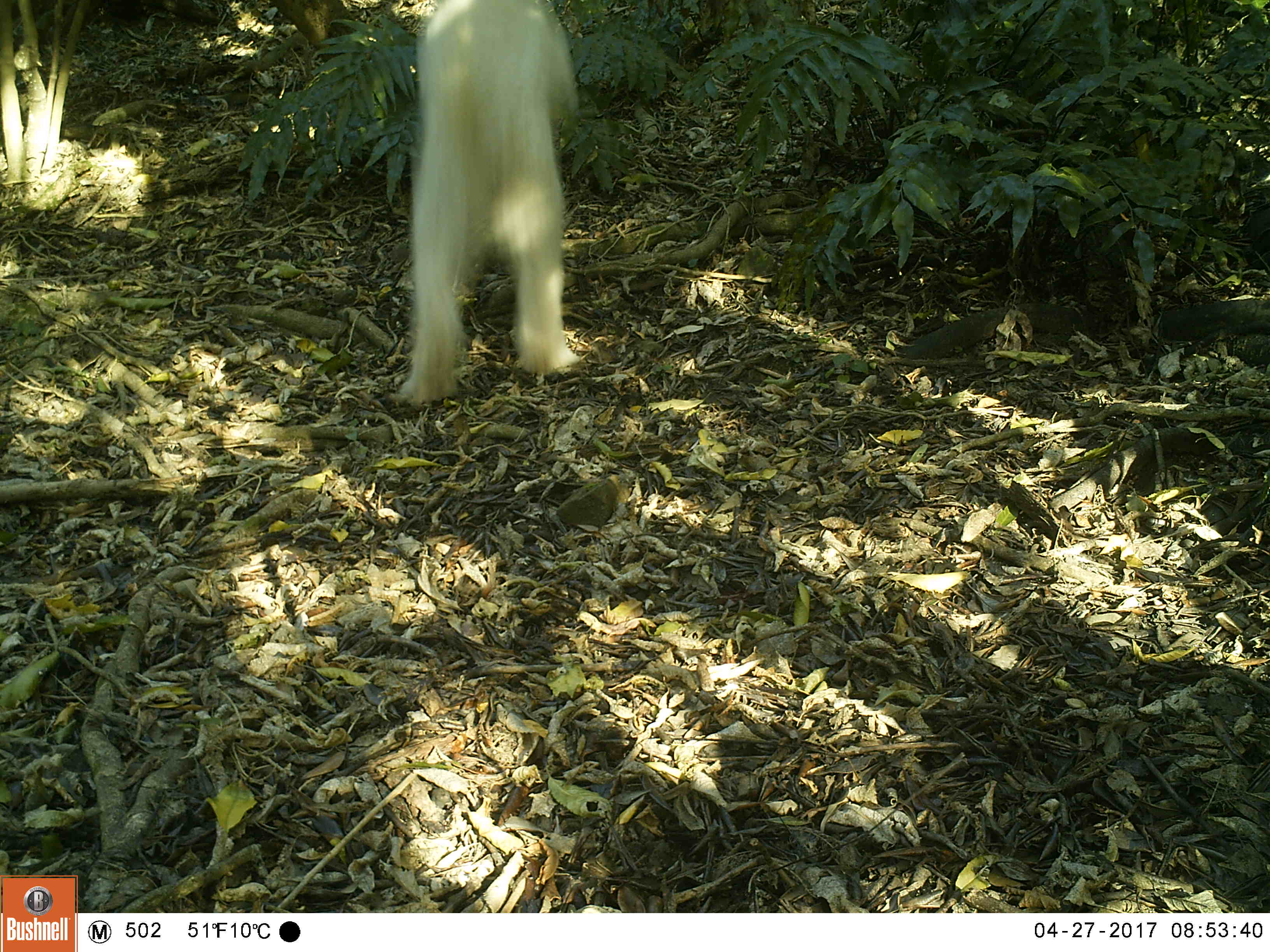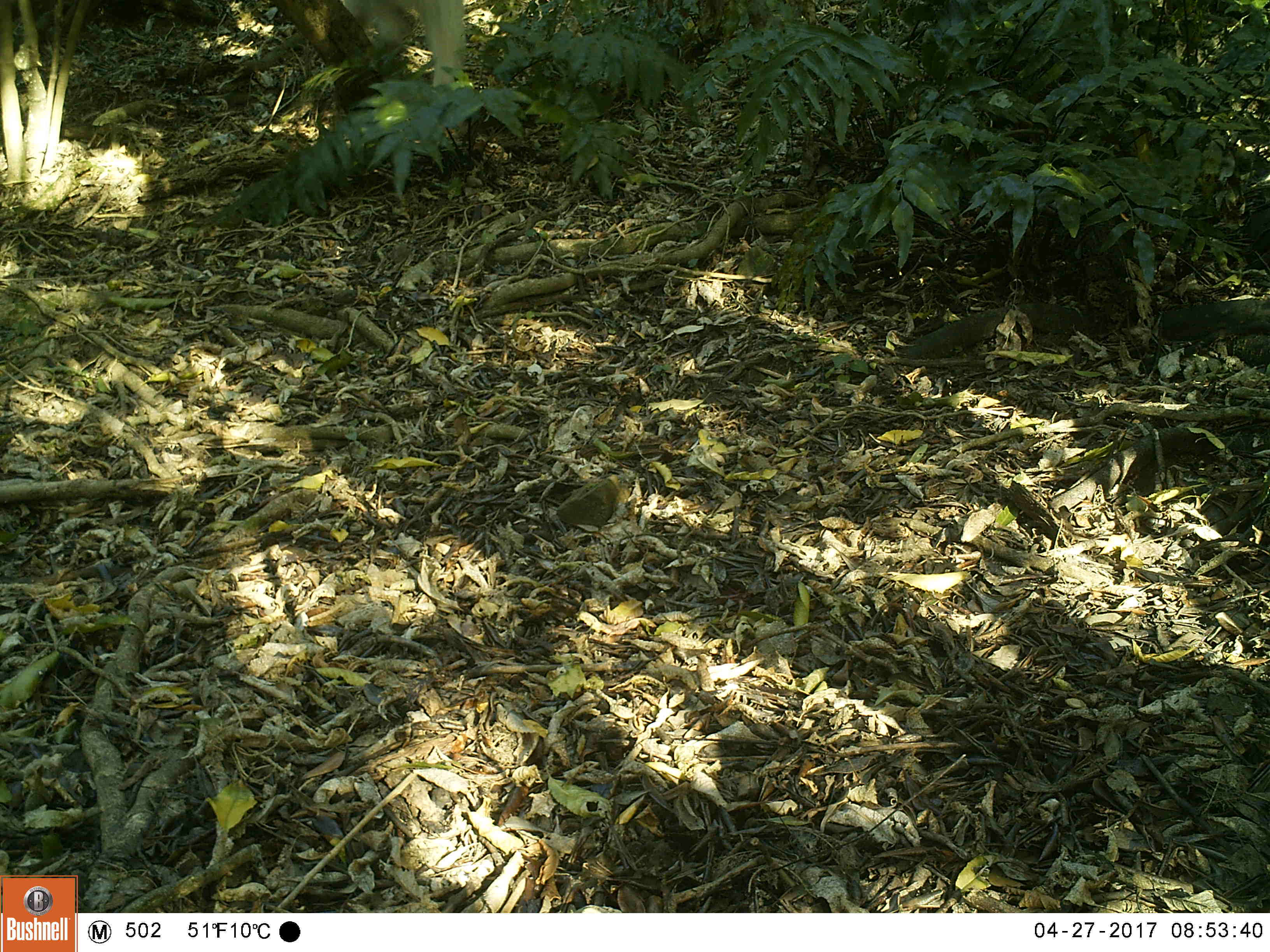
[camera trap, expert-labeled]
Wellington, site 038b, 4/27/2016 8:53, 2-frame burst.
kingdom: Animalia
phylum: Chordata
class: Mammalia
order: Carnivora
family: Canidae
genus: Canis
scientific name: Canis familiaris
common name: dog